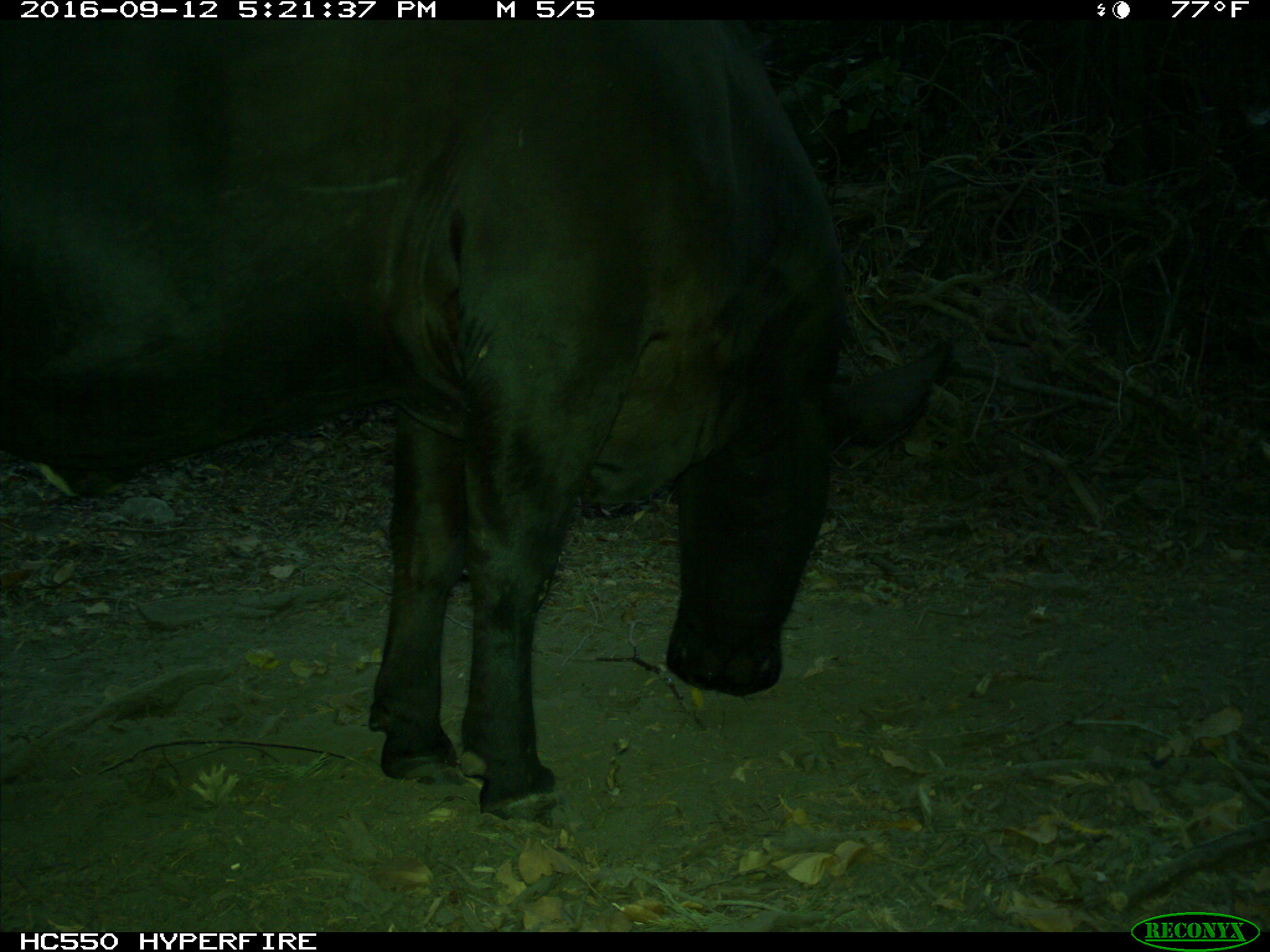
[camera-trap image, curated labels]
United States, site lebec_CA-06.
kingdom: Animalia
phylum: Chordata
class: Mammalia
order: Artiodactyla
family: Bovidae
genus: Bos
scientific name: Bos taurus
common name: domestic cow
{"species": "Bos taurus (domestic cow)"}